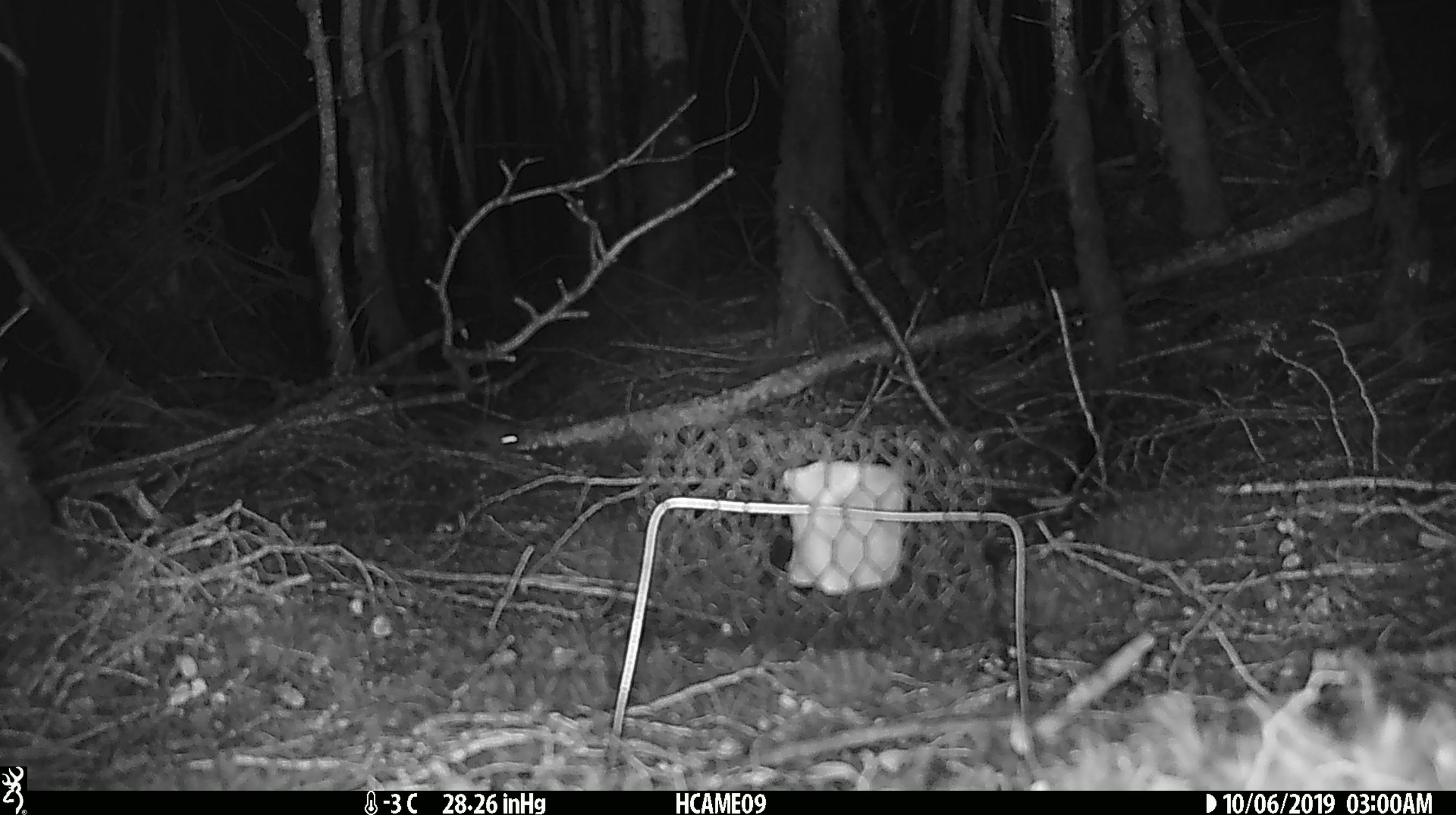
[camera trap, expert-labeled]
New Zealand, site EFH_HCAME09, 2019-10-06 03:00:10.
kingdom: Animalia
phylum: Chordata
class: Mammalia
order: Rodentia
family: Muridae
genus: Mus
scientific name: Mus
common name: mouse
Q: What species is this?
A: Mouse (Mus).